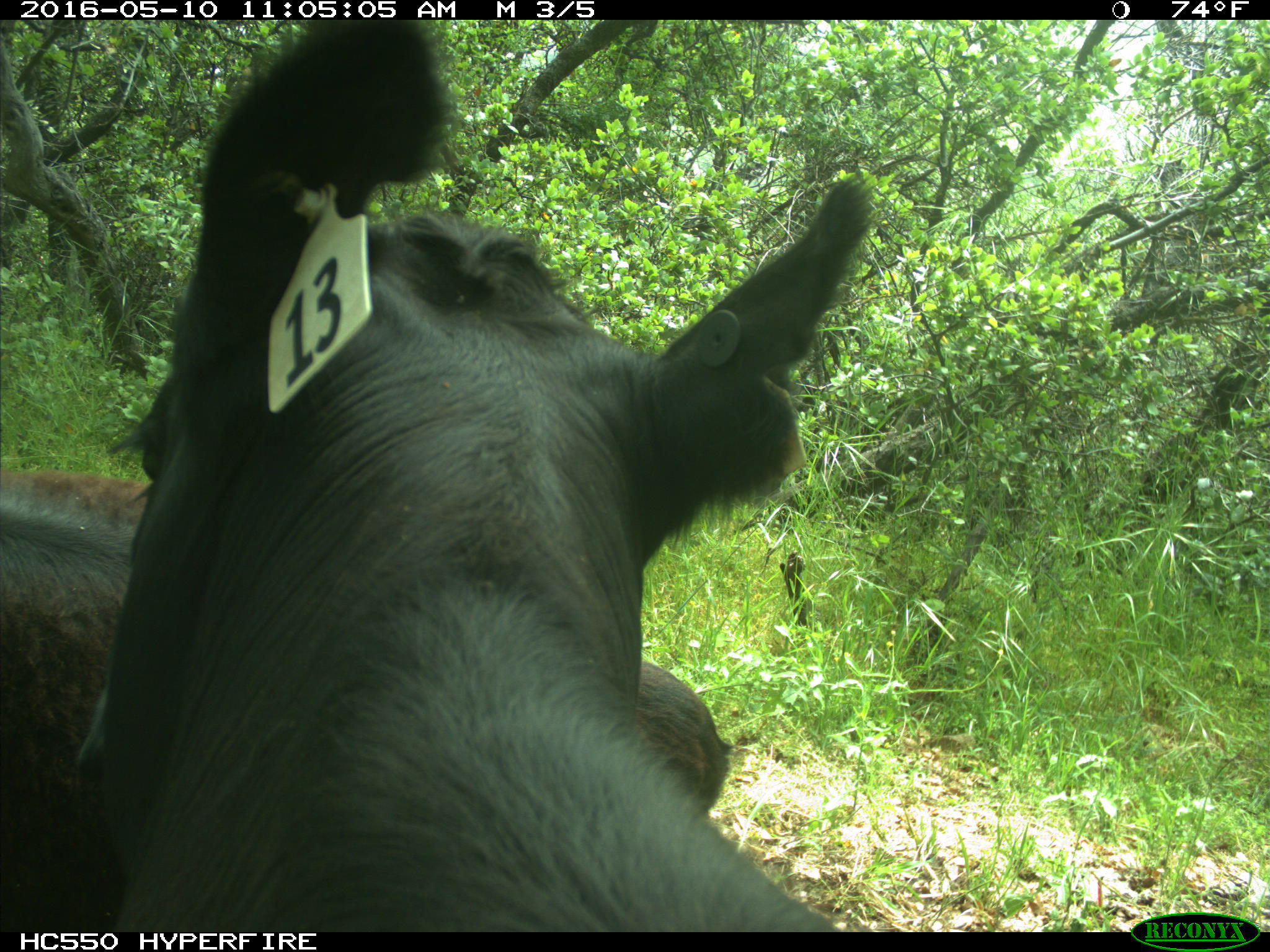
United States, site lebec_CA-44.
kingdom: Animalia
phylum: Chordata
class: Mammalia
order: Artiodactyla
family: Bovidae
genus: Bos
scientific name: Bos taurus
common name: domestic cow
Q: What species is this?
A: Bos taurus (domestic cow).